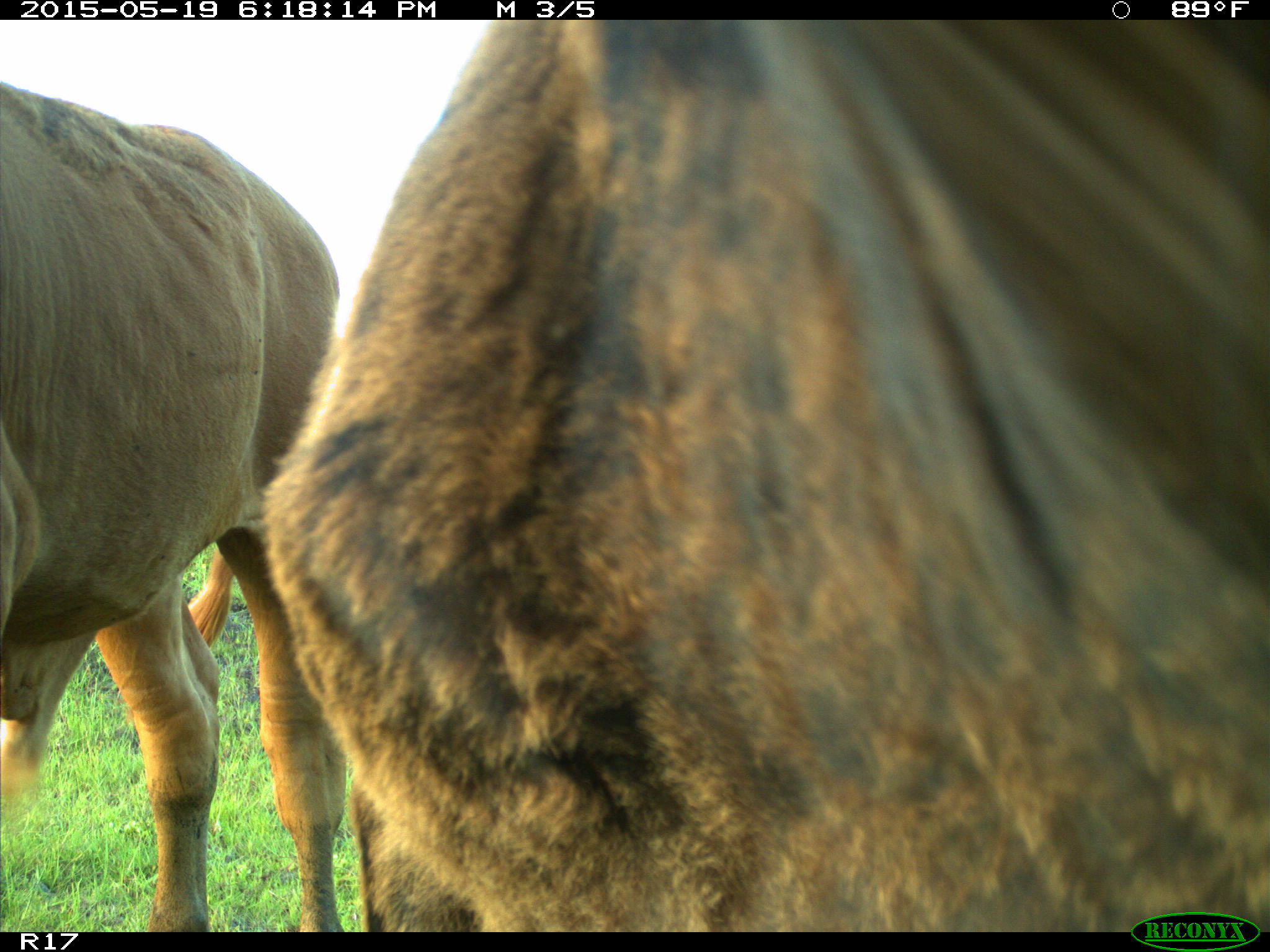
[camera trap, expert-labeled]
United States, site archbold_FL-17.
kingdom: Animalia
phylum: Chordata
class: Mammalia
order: Artiodactyla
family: Bovidae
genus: Bos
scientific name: Bos taurus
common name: domestic cow